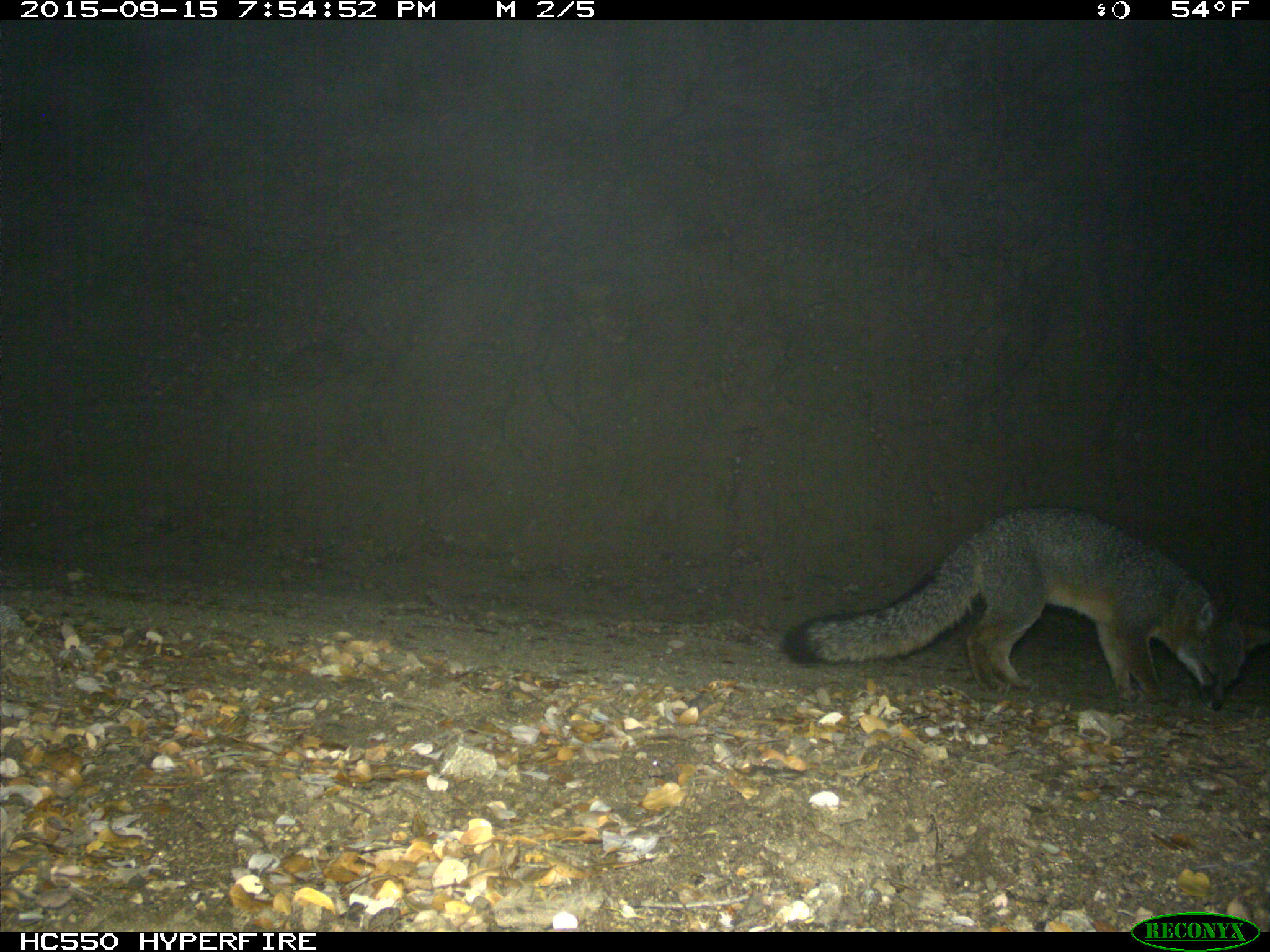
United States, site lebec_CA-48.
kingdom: Animalia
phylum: Chordata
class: Mammalia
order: Carnivora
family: Canidae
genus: Urocyon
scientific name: Urocyon cinereoargenteus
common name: gray fox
Urocyon cinereoargenteus (gray fox).